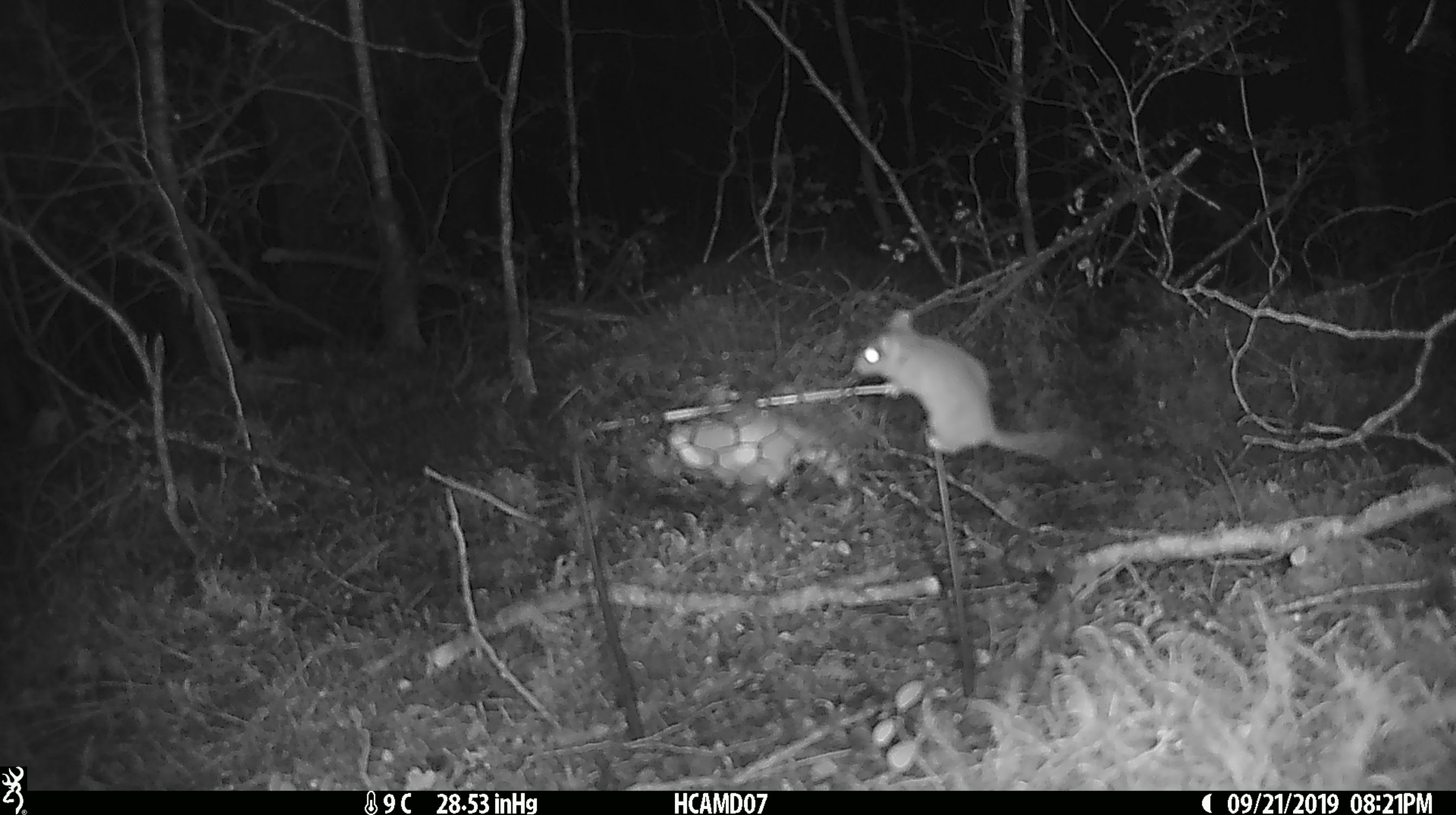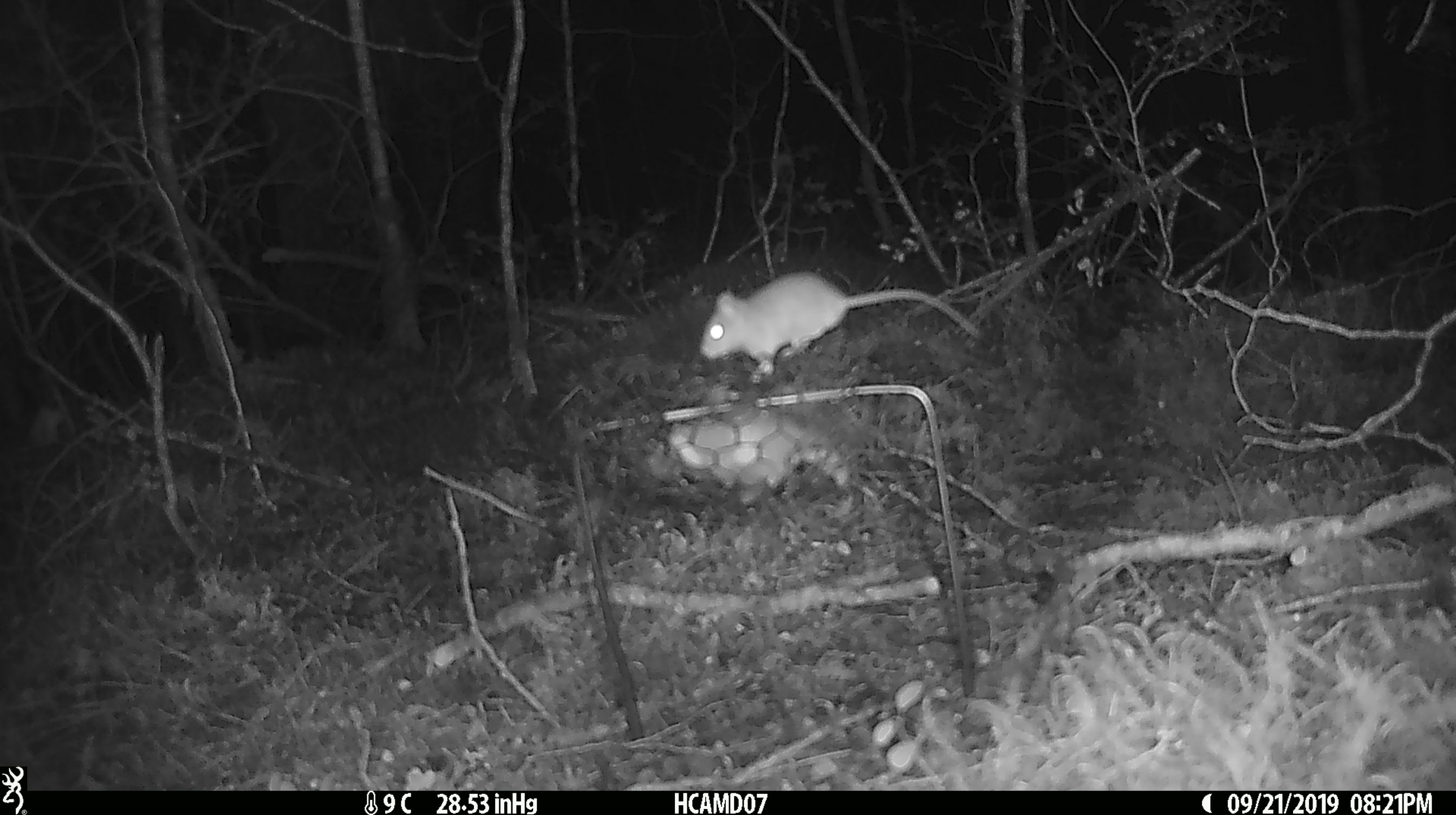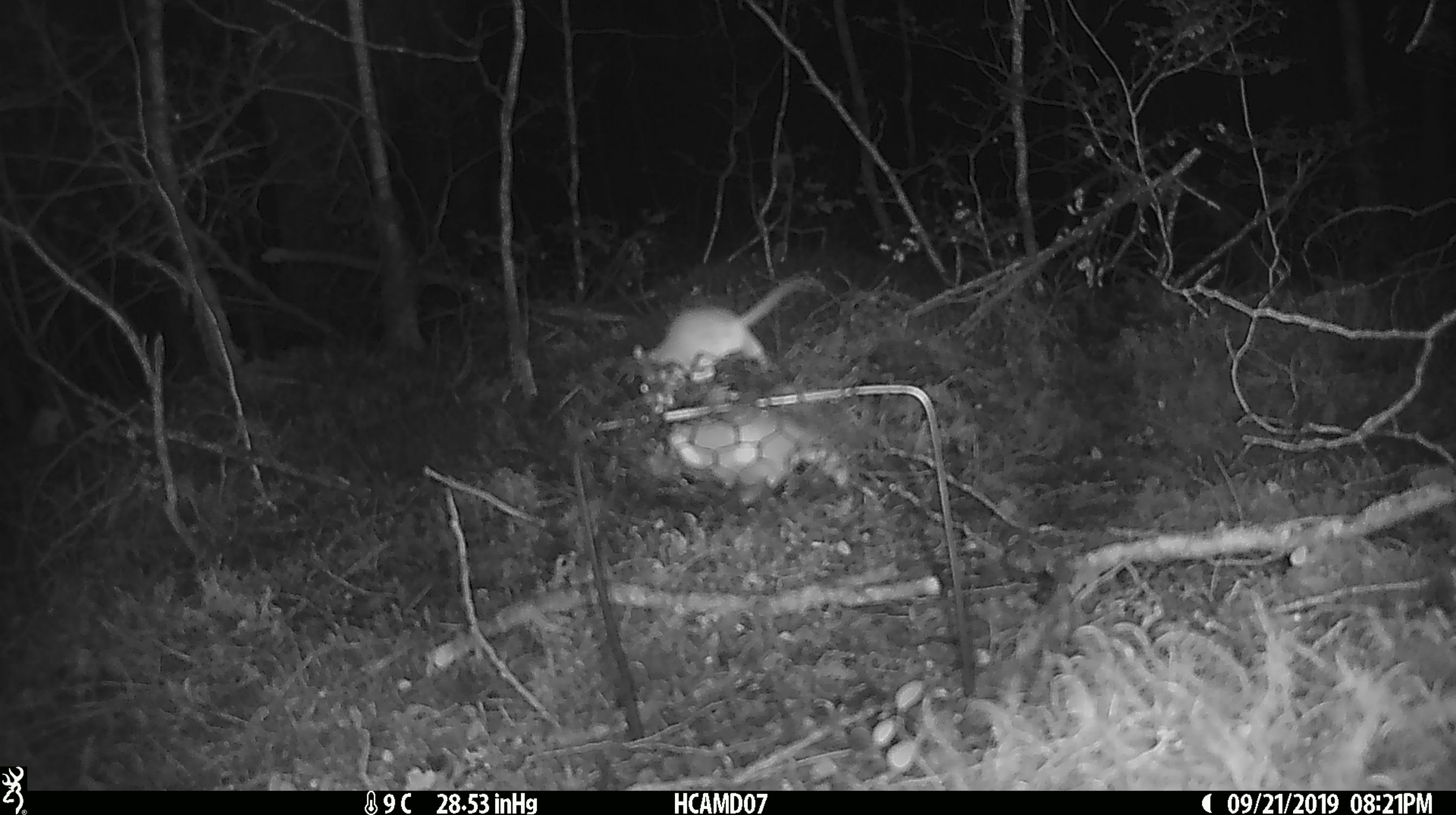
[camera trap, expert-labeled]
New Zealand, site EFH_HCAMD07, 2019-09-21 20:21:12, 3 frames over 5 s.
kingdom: Animalia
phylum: Chordata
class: Mammalia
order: Rodentia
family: Muridae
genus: Mus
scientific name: Mus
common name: mouse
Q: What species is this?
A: Mouse (Mus).